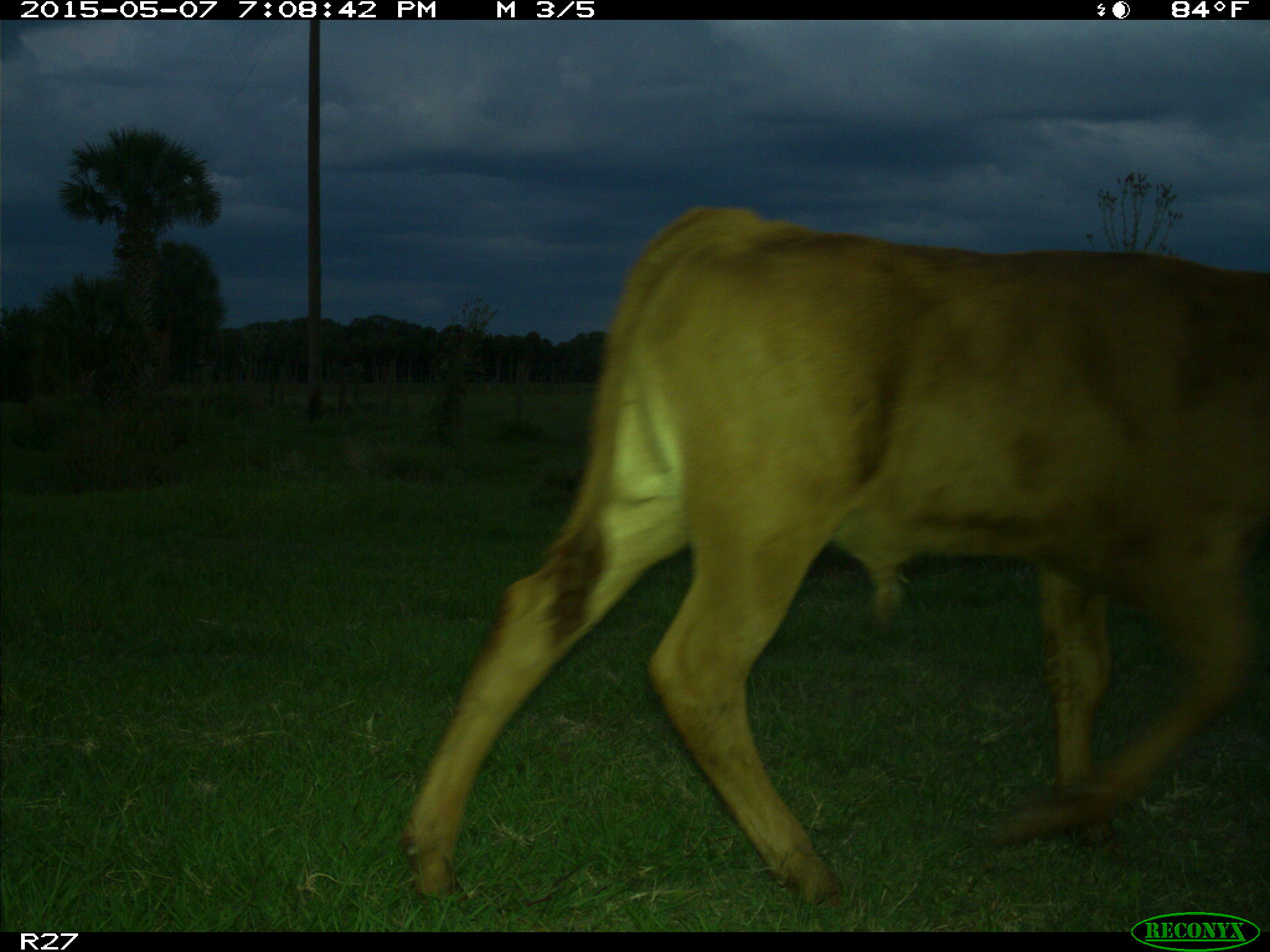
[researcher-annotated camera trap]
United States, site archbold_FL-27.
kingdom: Animalia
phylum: Chordata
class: Mammalia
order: Artiodactyla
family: Bovidae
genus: Bos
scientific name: Bos taurus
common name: domestic cow